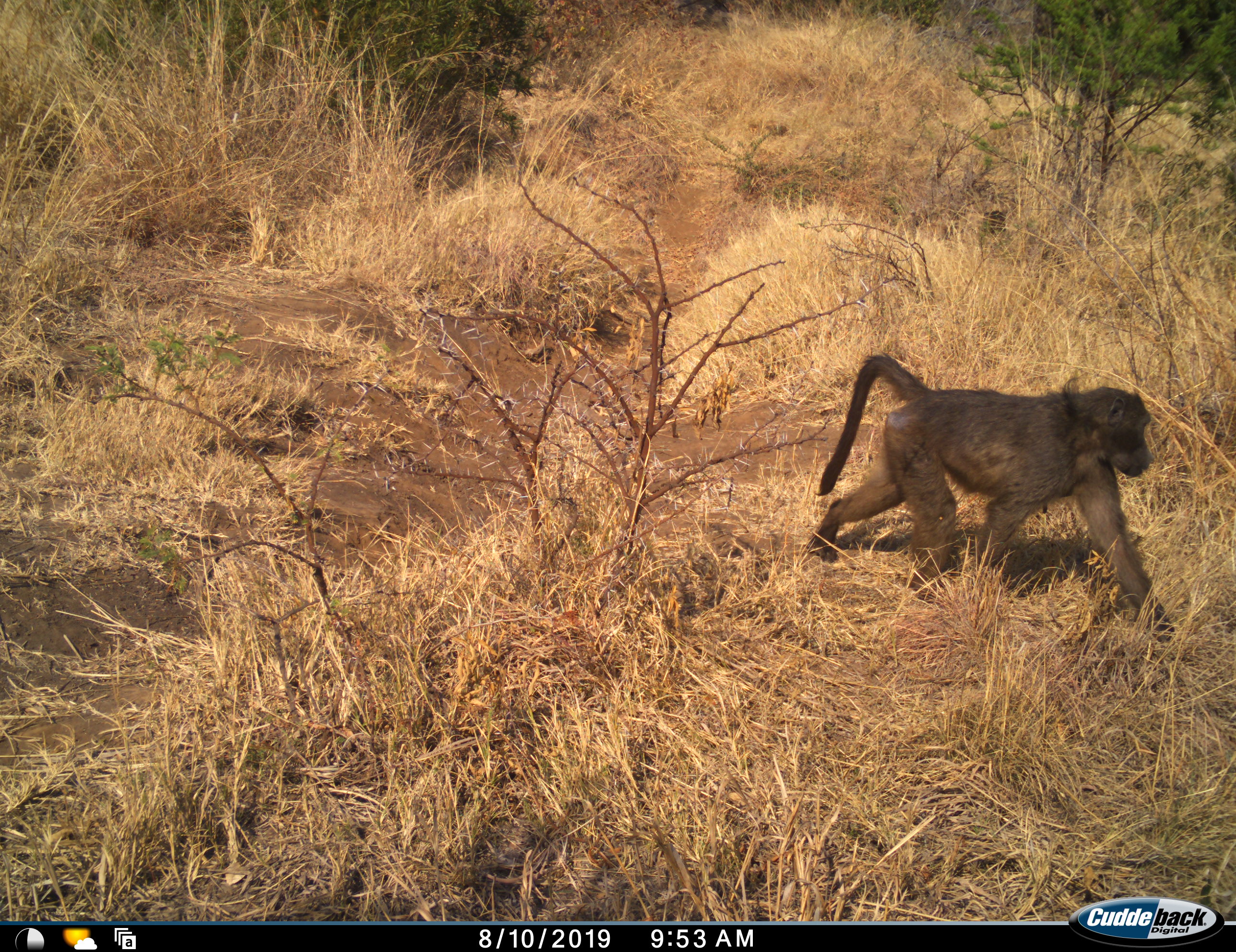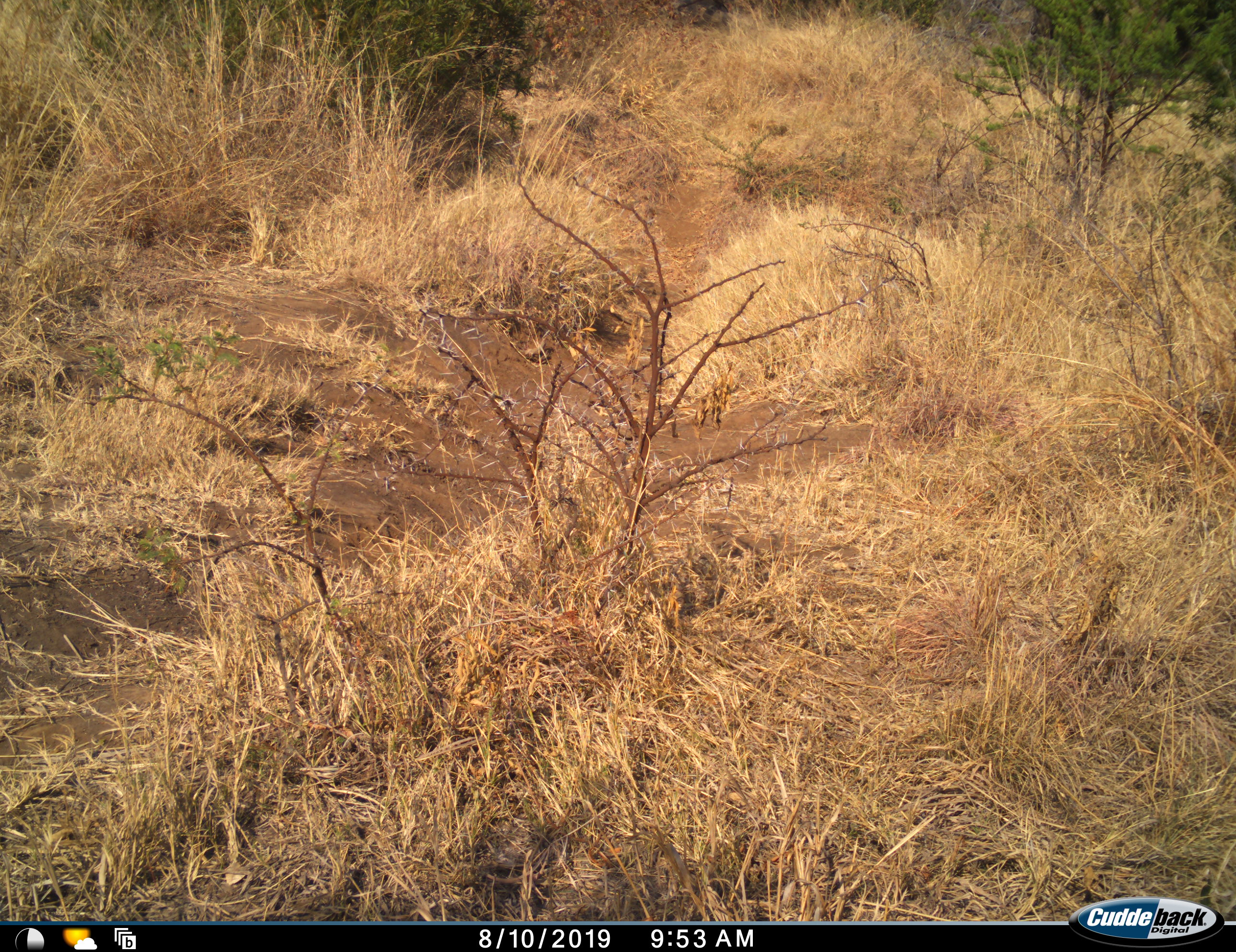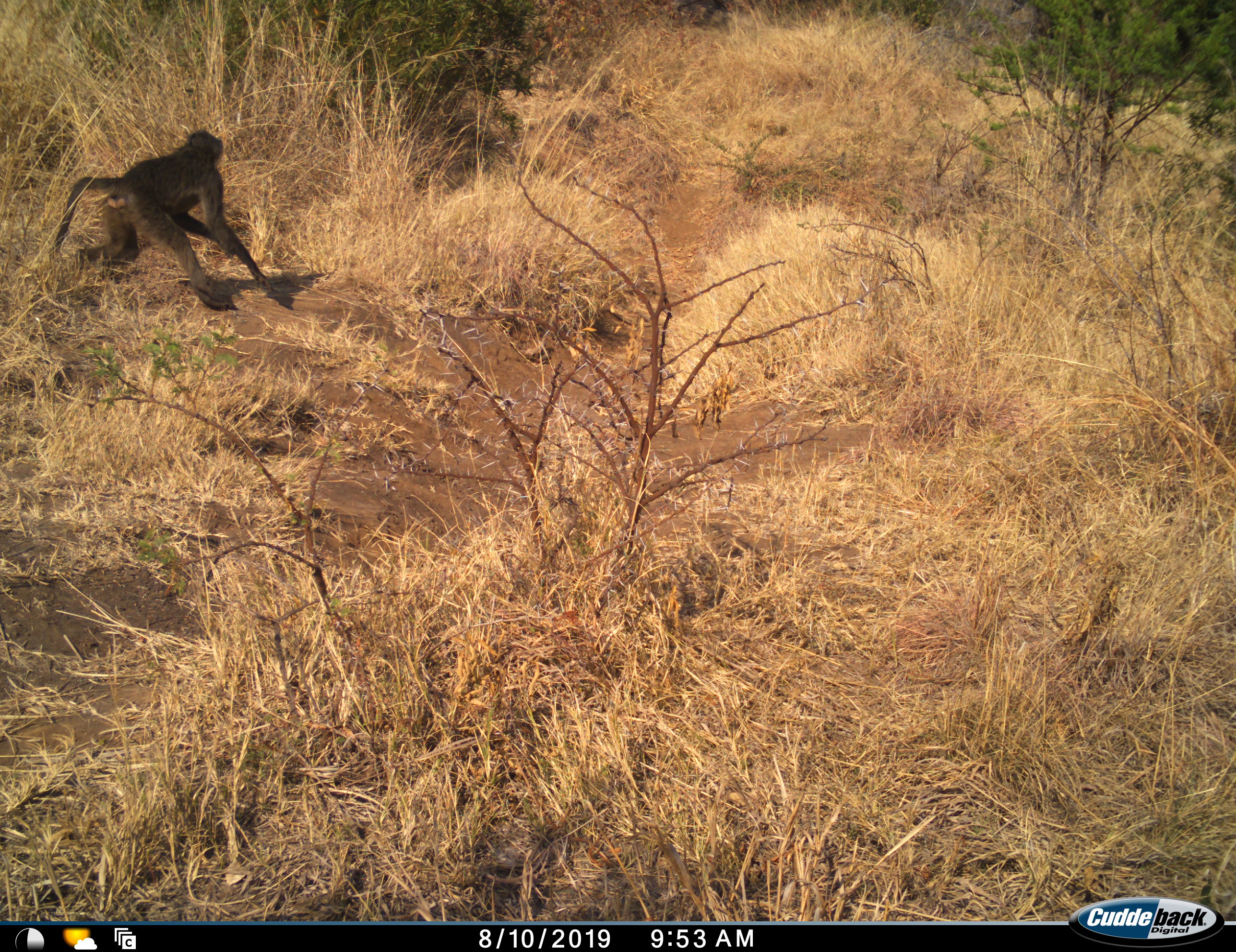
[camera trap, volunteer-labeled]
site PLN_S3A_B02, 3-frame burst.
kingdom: Animalia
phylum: Chordata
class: Mammalia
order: Primates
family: Cercopithecidae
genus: Papio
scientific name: Papio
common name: baboon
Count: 1.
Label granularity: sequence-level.